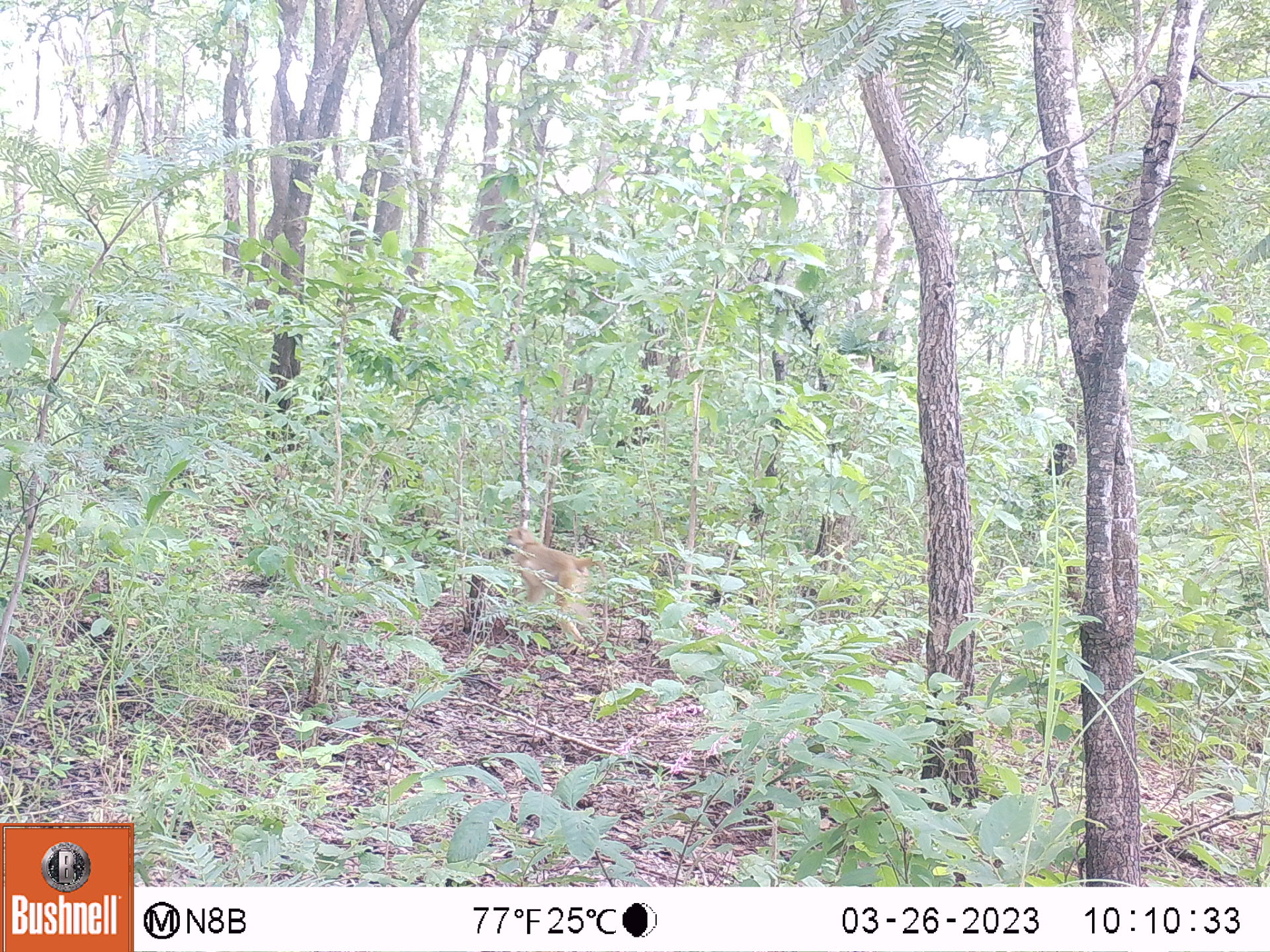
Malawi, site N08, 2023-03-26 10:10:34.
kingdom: Animalia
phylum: Chordata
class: Mammalia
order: Primates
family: Cercopithecidae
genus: Papio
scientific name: Papio cynocephalus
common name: yellow baboon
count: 1